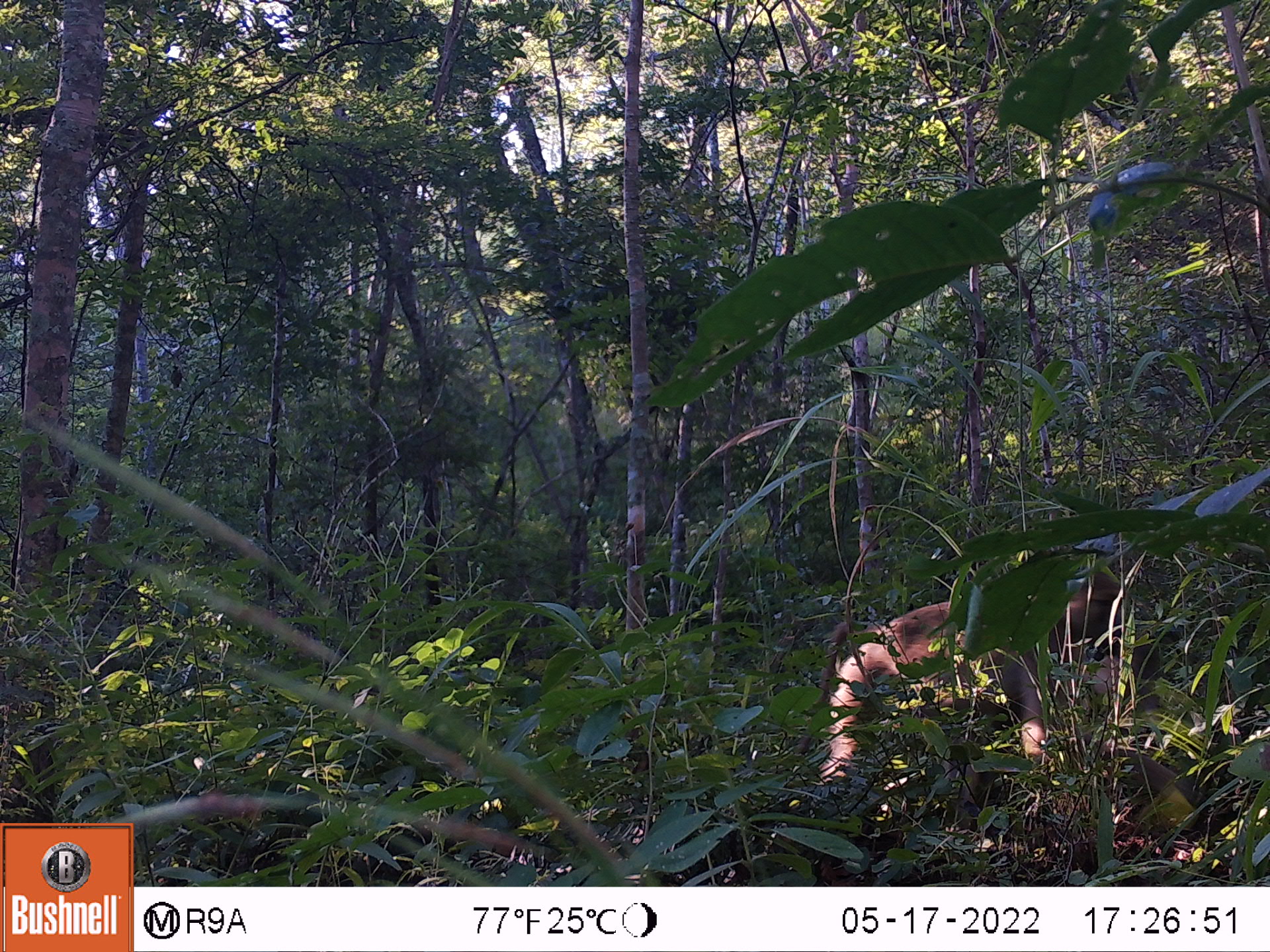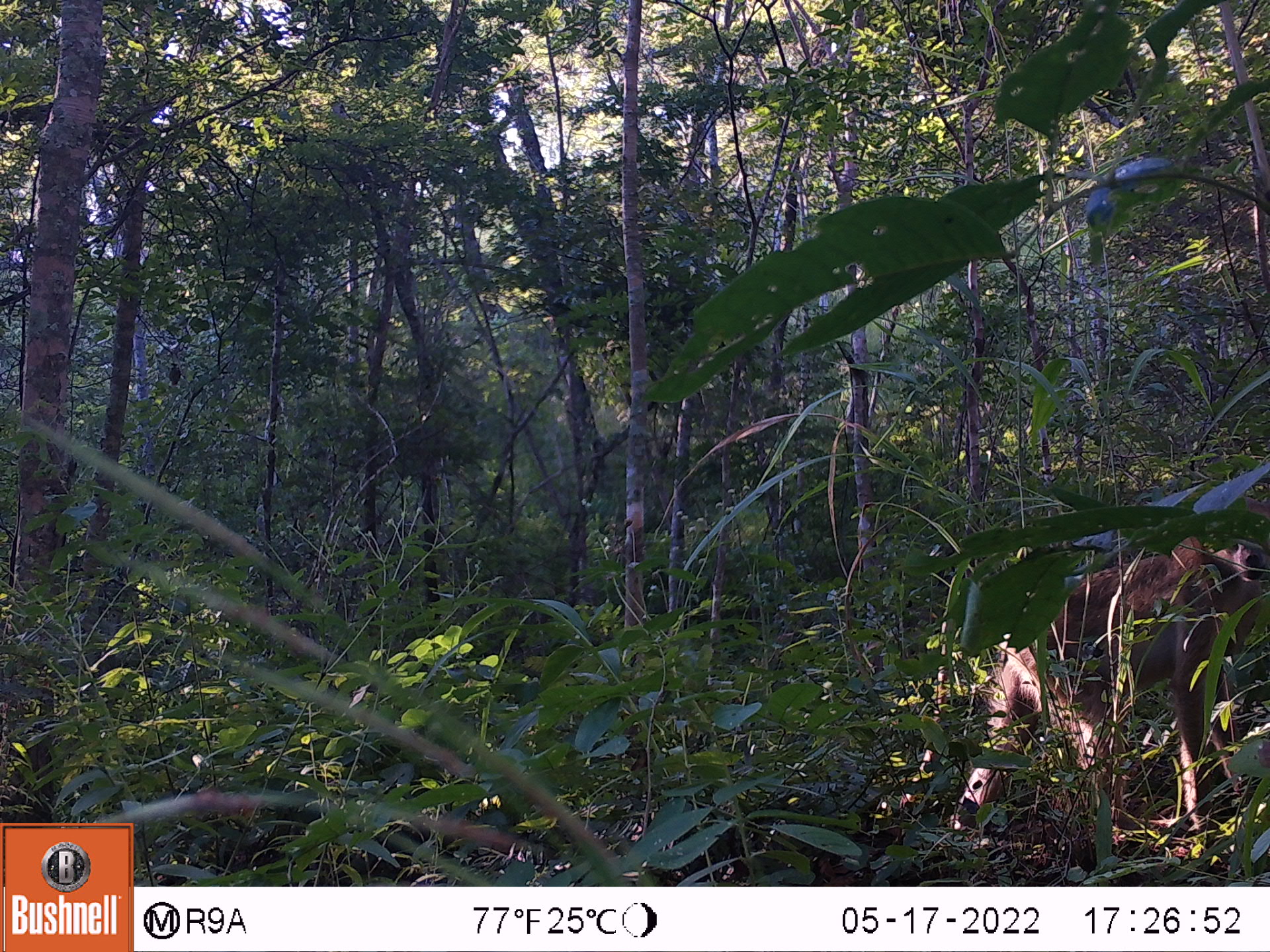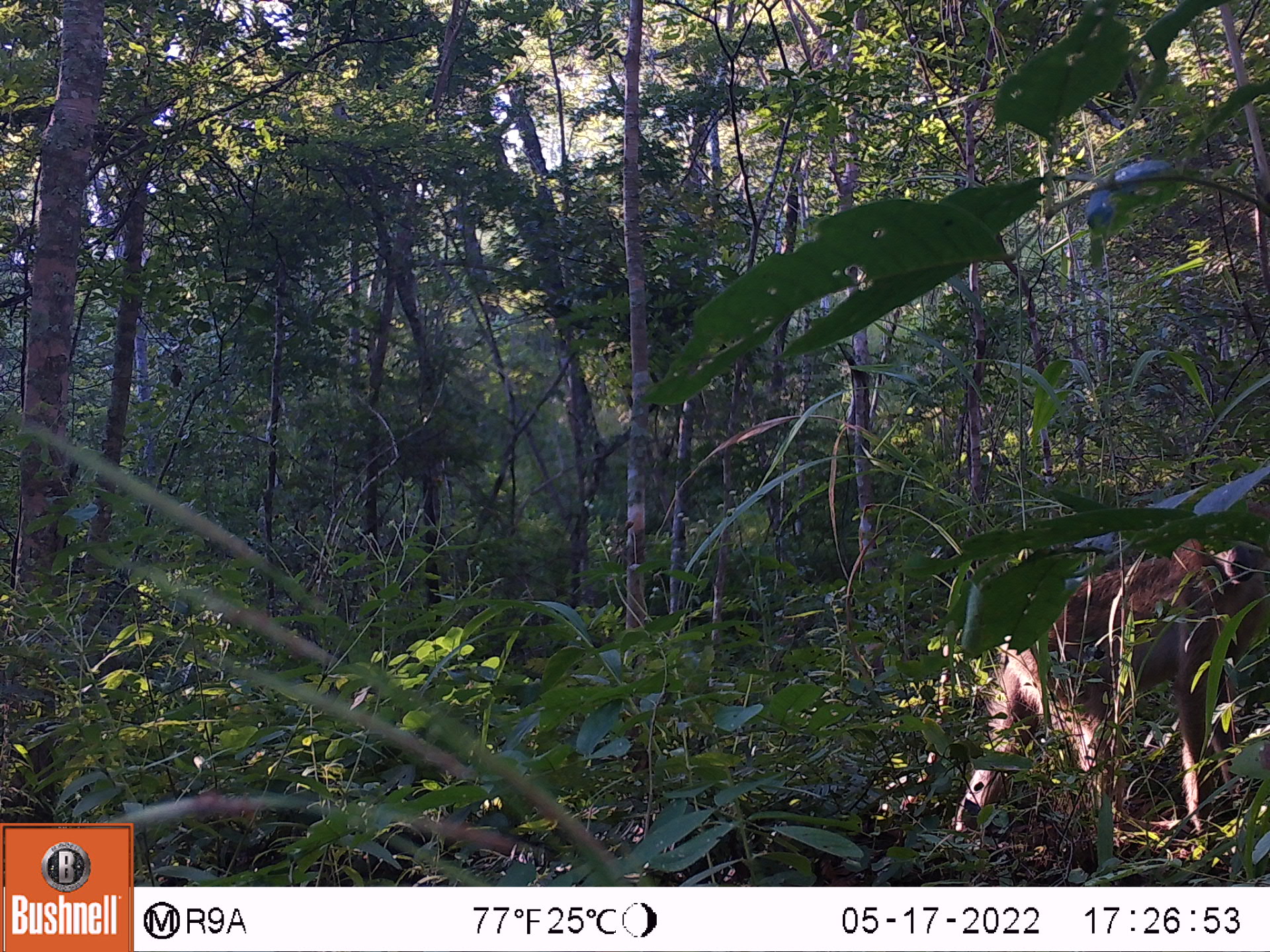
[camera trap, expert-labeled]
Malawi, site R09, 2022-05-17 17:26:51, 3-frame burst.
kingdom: Animalia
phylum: Chordata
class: Mammalia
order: Primates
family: Cercopithecidae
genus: Papio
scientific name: Papio cynocephalus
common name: yellow baboon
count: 1